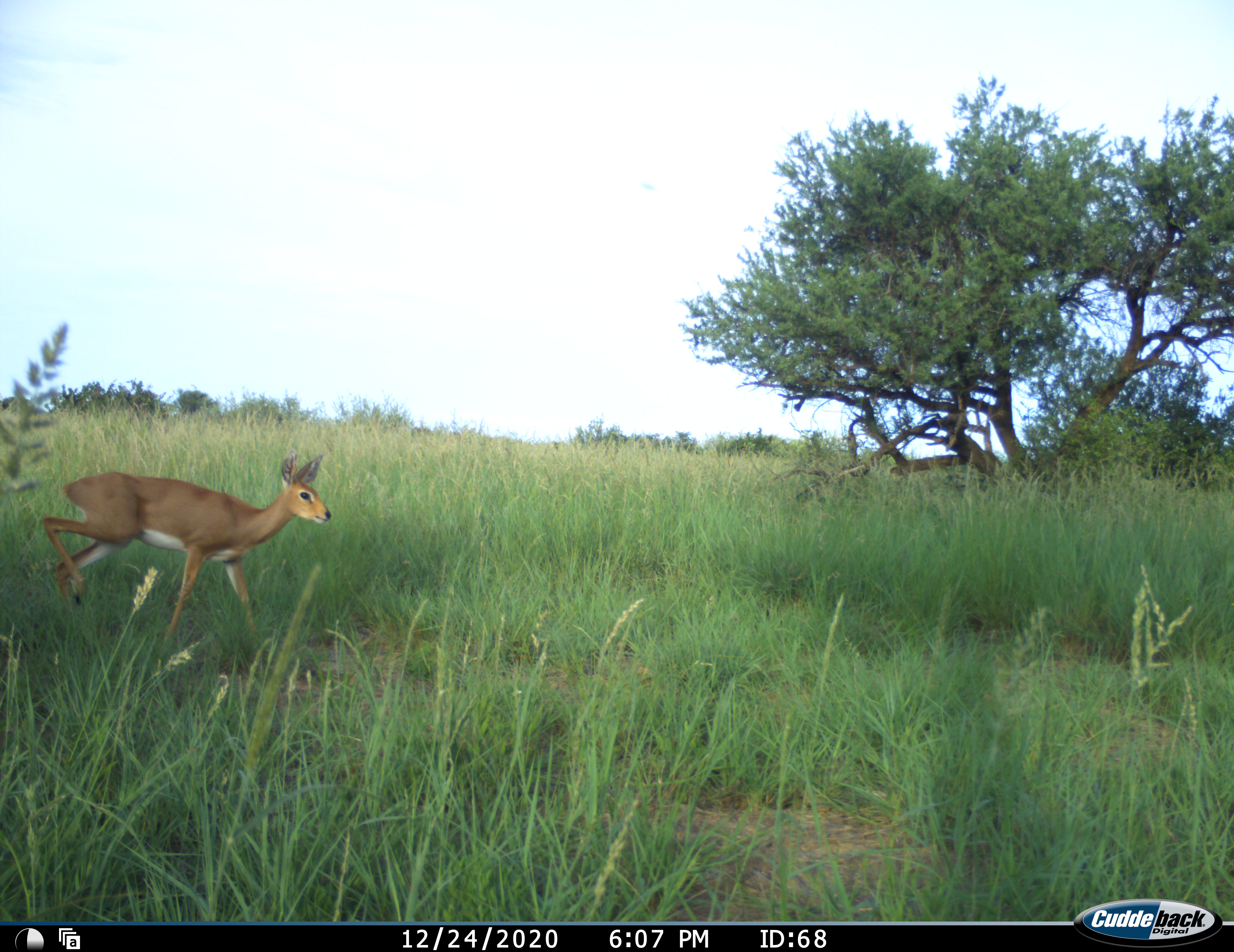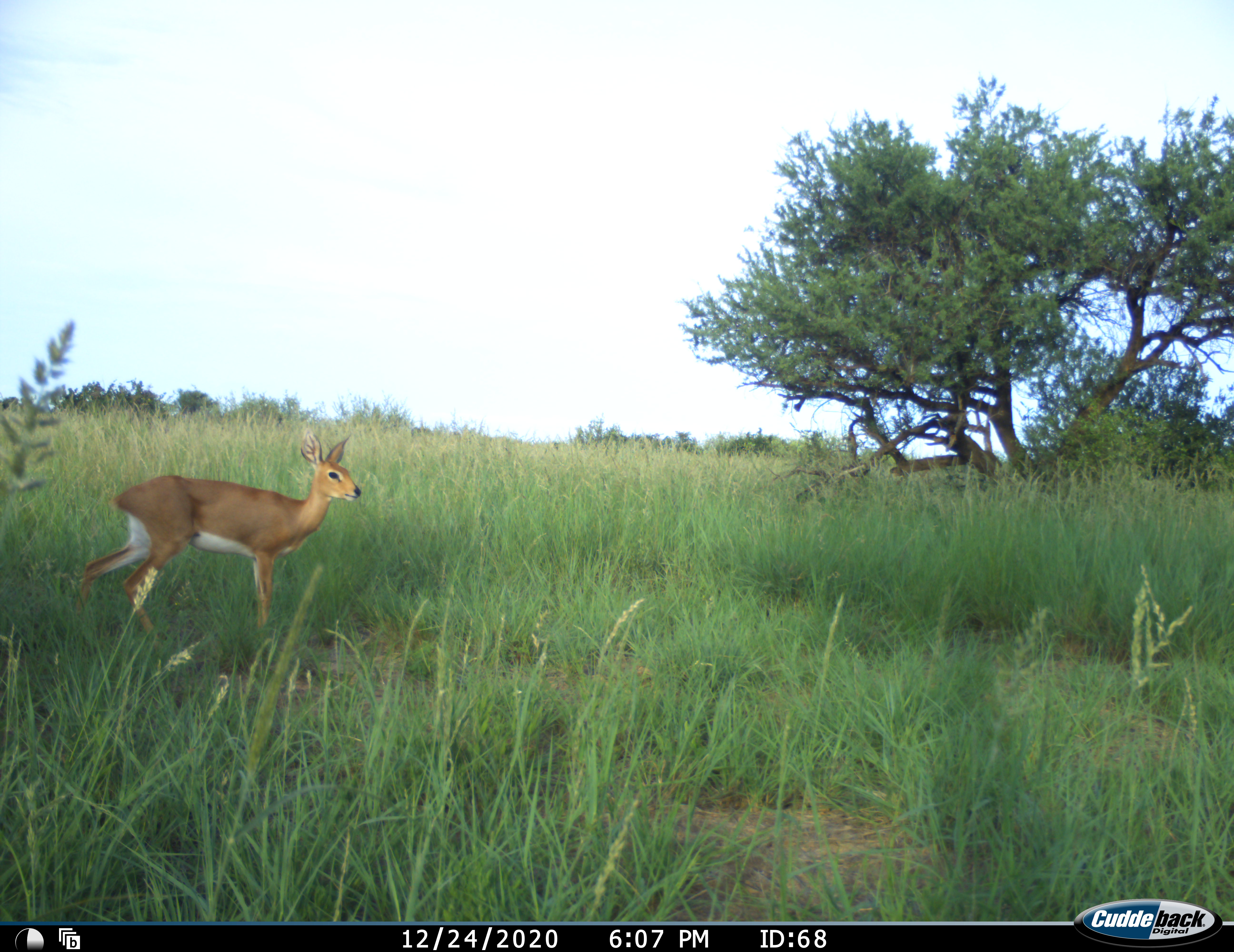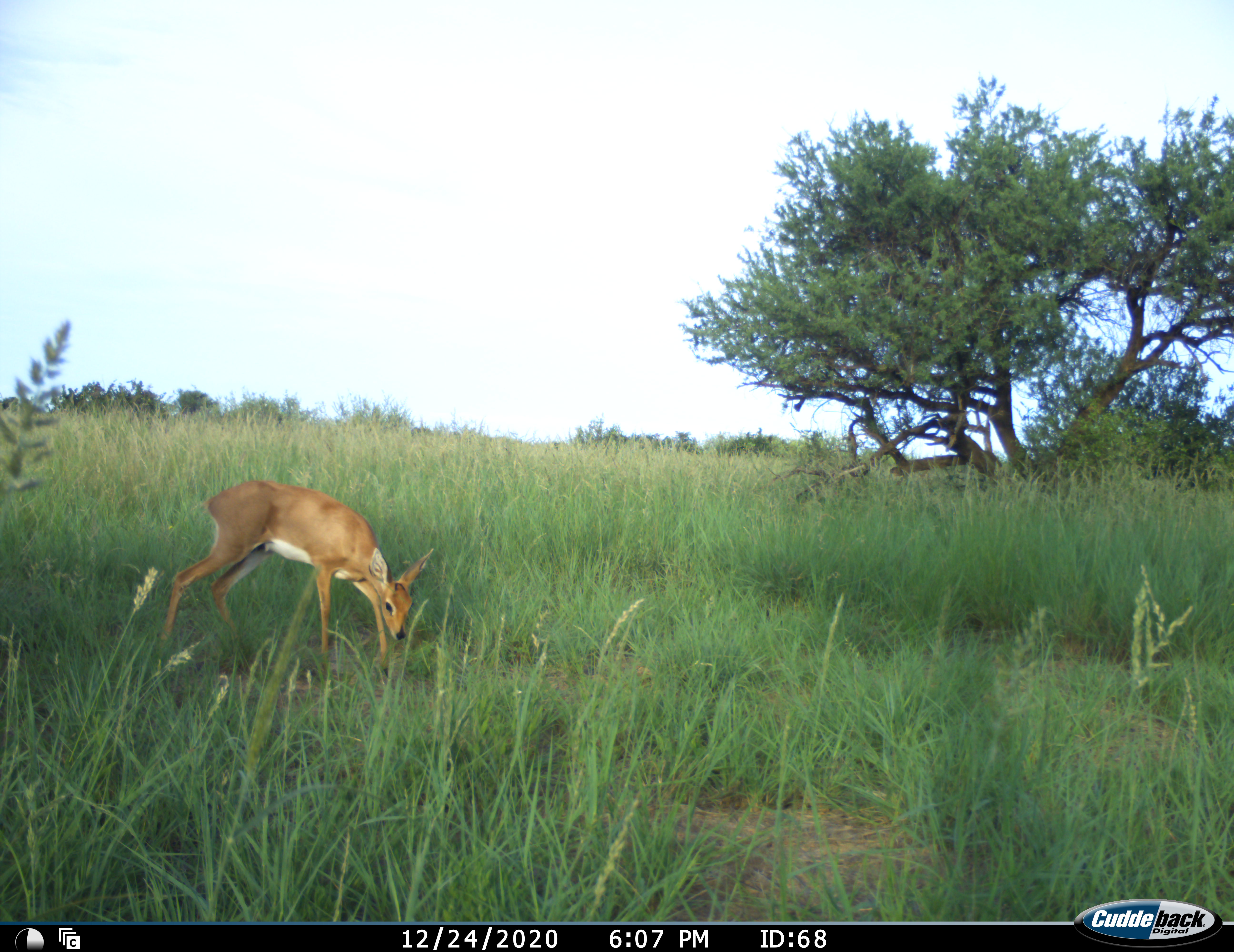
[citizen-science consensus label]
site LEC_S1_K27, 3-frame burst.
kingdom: Animalia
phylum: Chordata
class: Mammalia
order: Artiodactyla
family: Bovidae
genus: Raphicerus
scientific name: Raphicerus campestris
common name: steenbok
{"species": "steenbok (Raphicerus campestris)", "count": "1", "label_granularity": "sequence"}